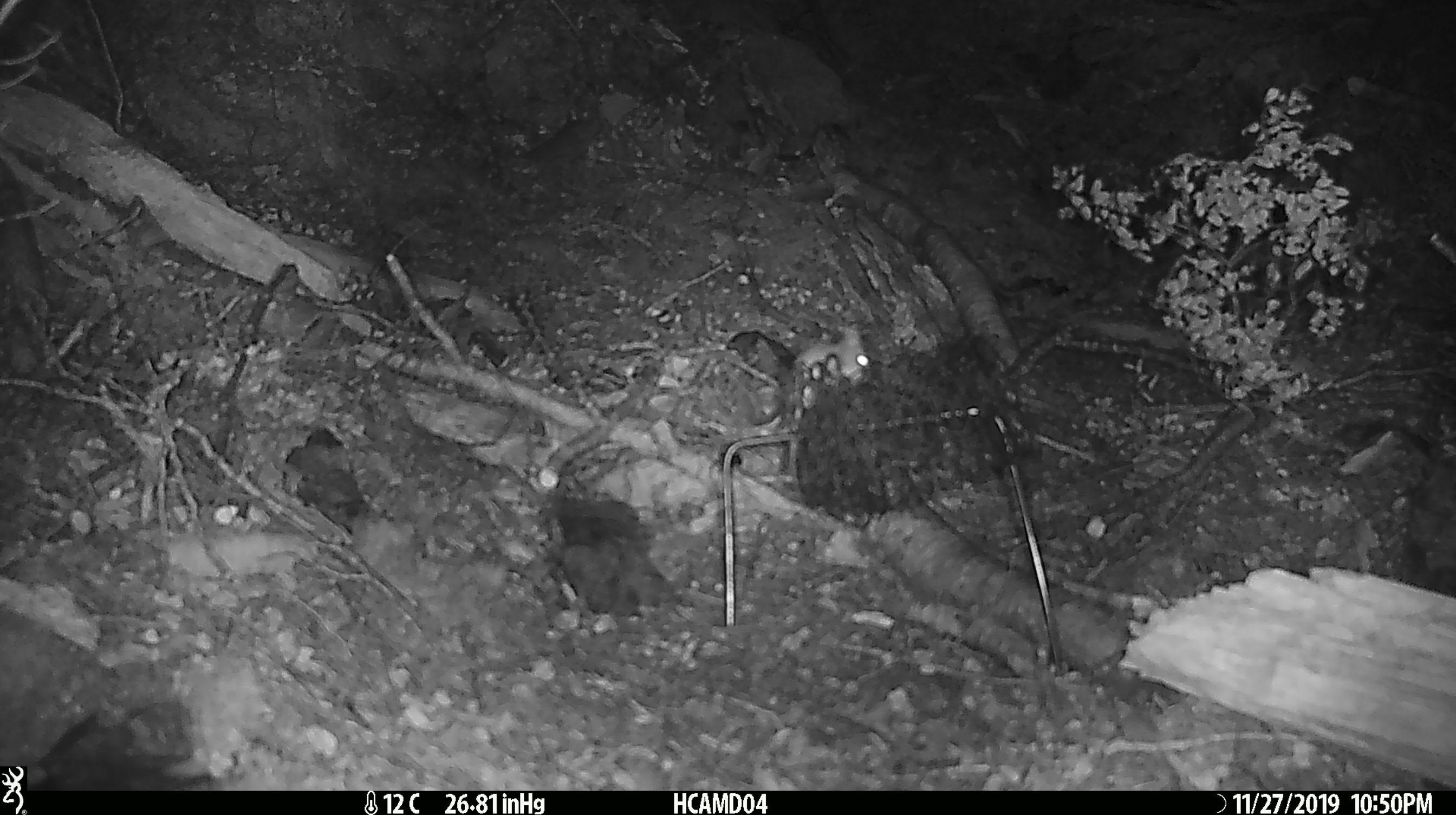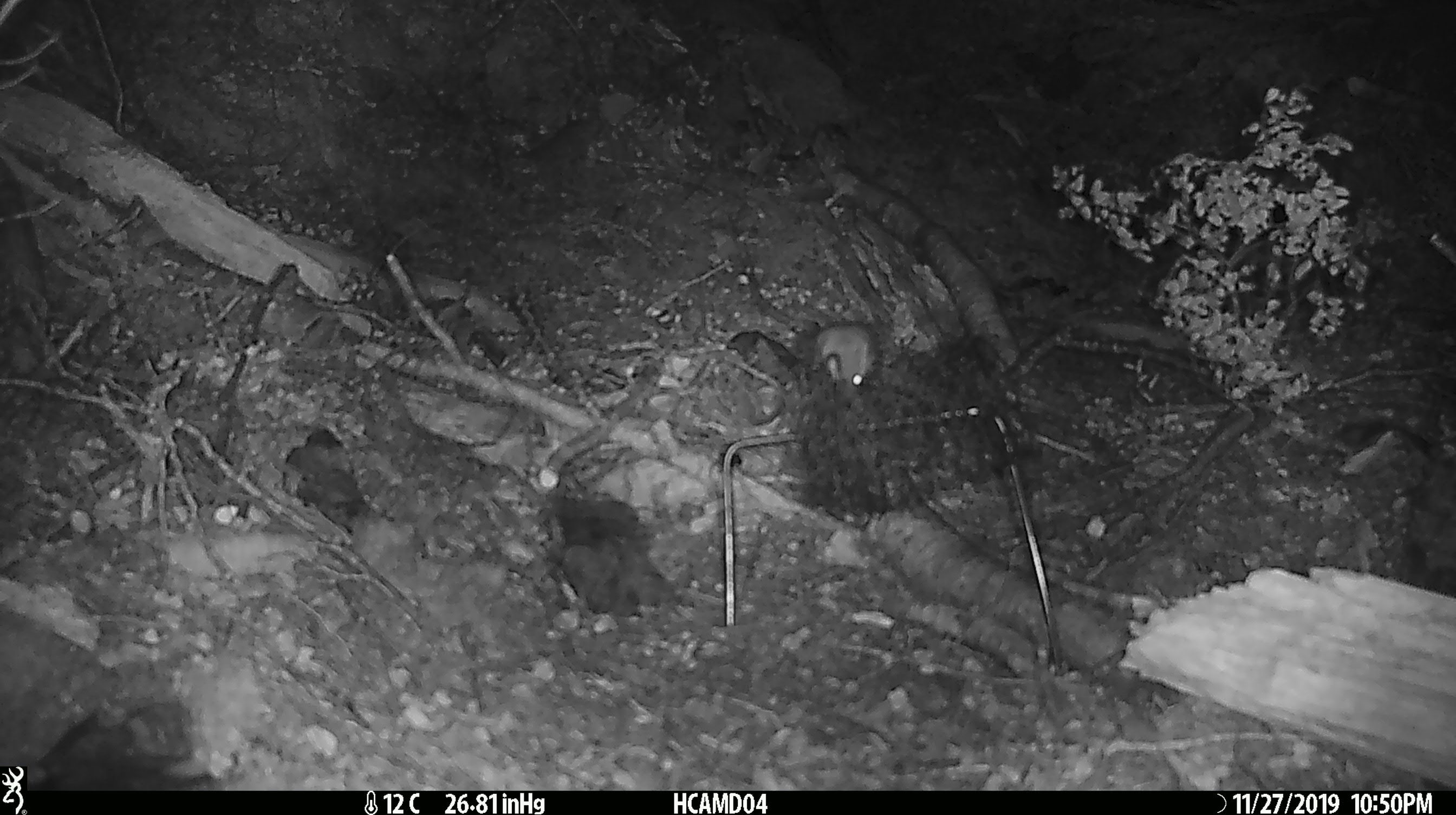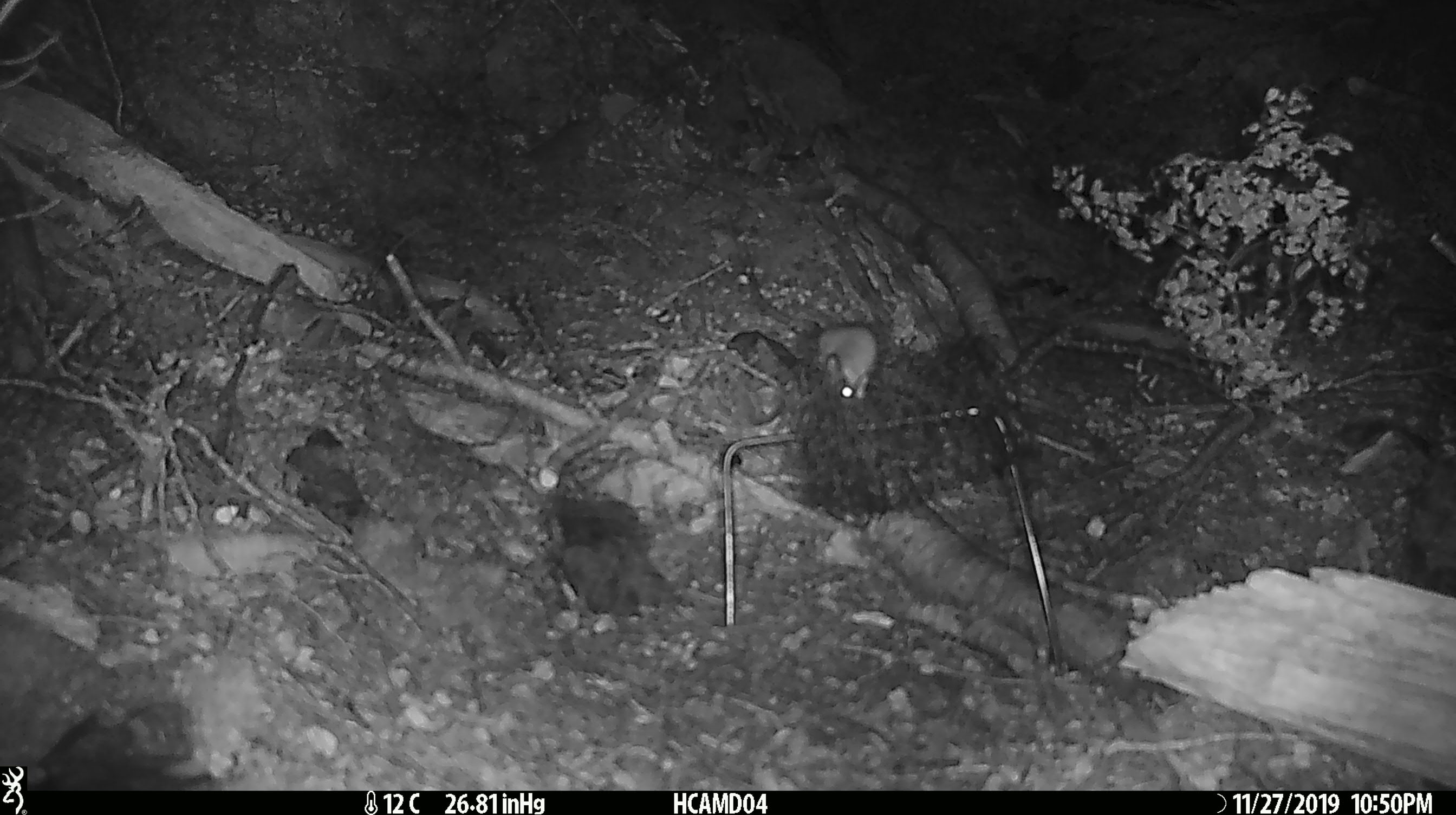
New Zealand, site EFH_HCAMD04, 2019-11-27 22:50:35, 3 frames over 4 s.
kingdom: Animalia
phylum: Chordata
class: Mammalia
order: Rodentia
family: Muridae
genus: Mus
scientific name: Mus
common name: mouse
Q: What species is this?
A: Mouse (Mus).